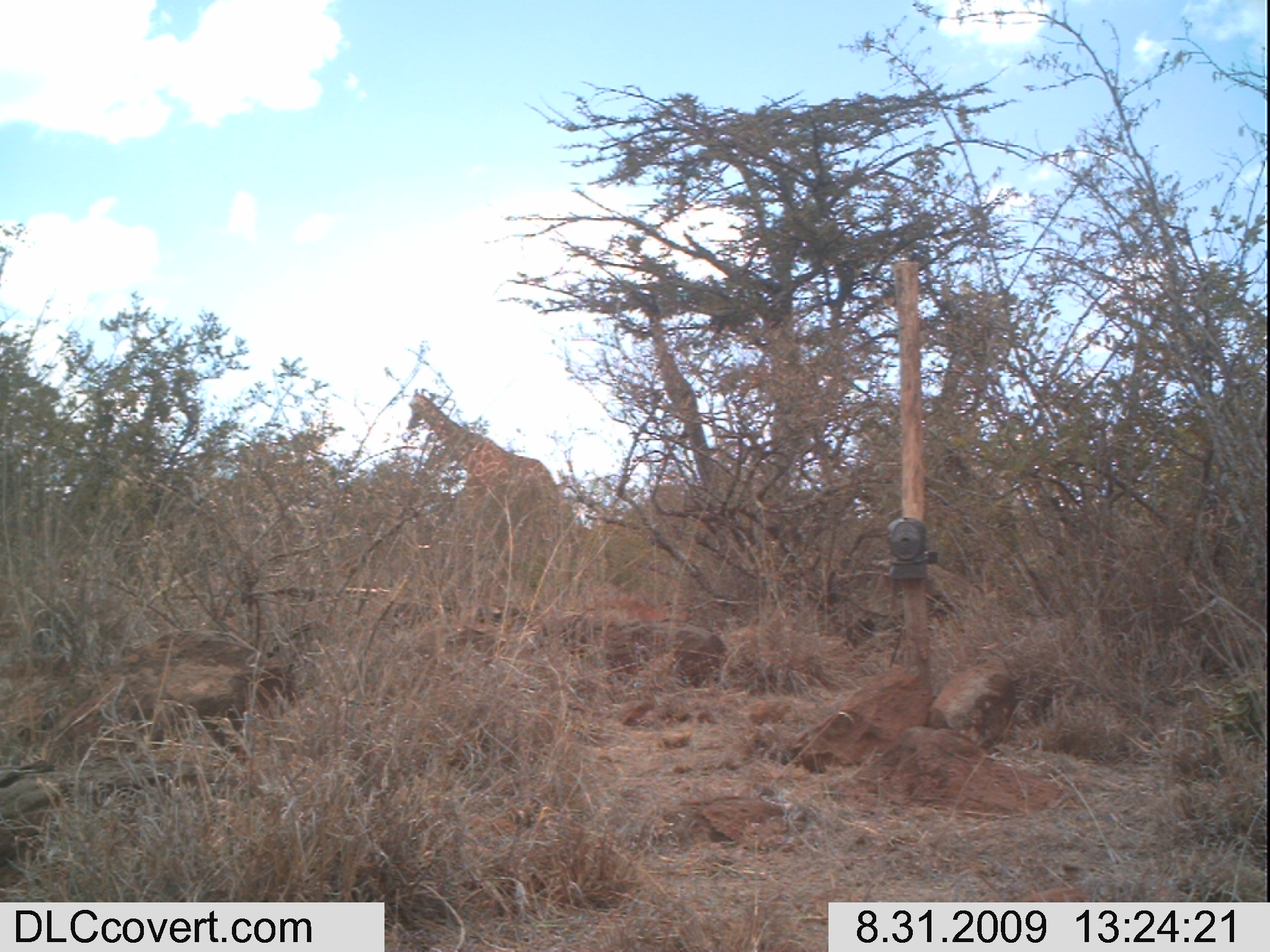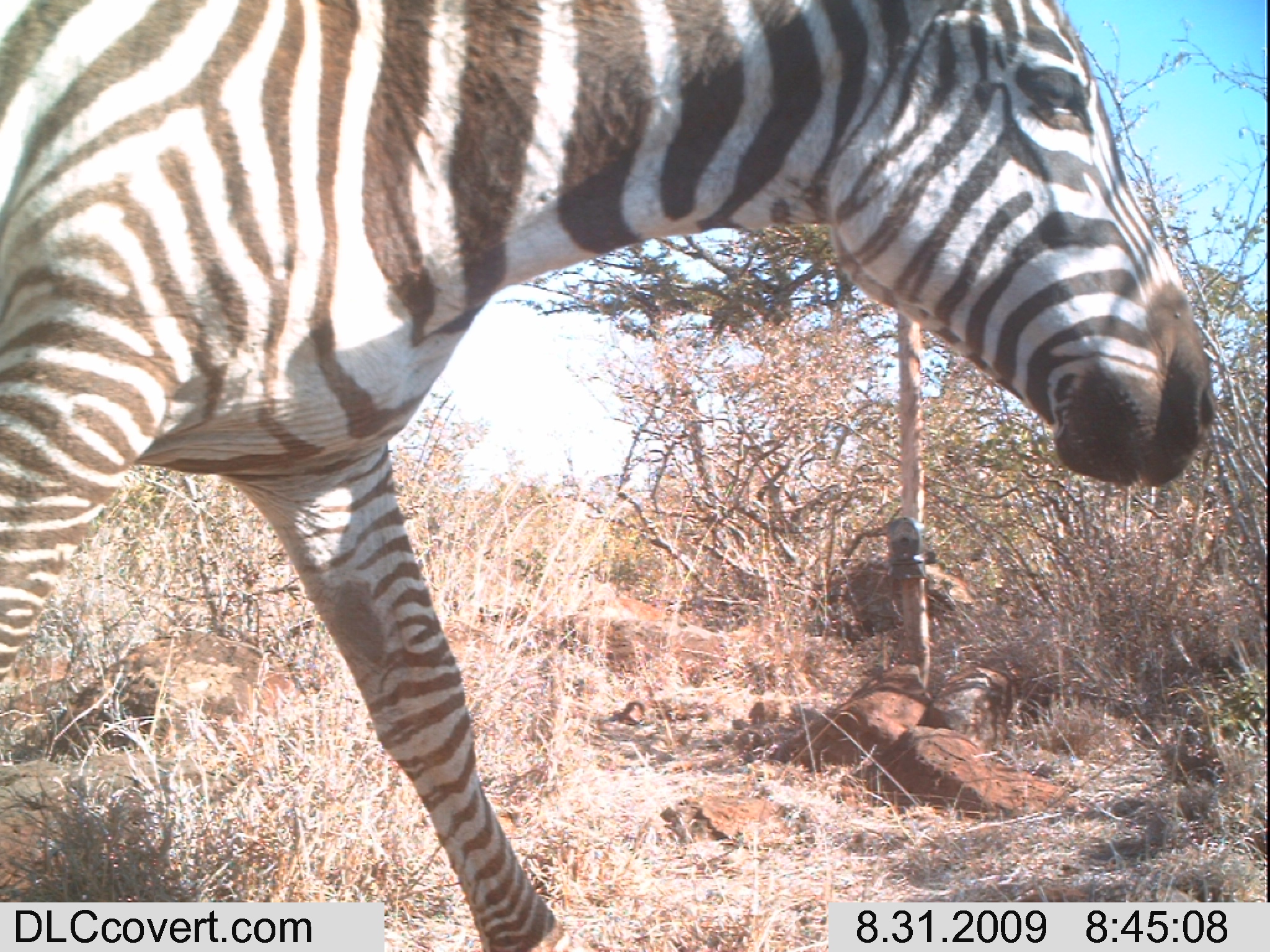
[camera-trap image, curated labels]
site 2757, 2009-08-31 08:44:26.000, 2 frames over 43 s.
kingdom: Animalia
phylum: Chordata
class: Mammalia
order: Perissodactyla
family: Equidae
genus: Equus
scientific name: Equus quagga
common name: plains zebra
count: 3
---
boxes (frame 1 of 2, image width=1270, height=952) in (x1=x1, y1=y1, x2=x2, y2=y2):
equus quagga: (x1=407, y1=389, x2=560, y2=540)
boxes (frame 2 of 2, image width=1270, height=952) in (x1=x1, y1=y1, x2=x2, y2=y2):
equus quagga: (x1=2, y1=2, x2=1218, y2=950)